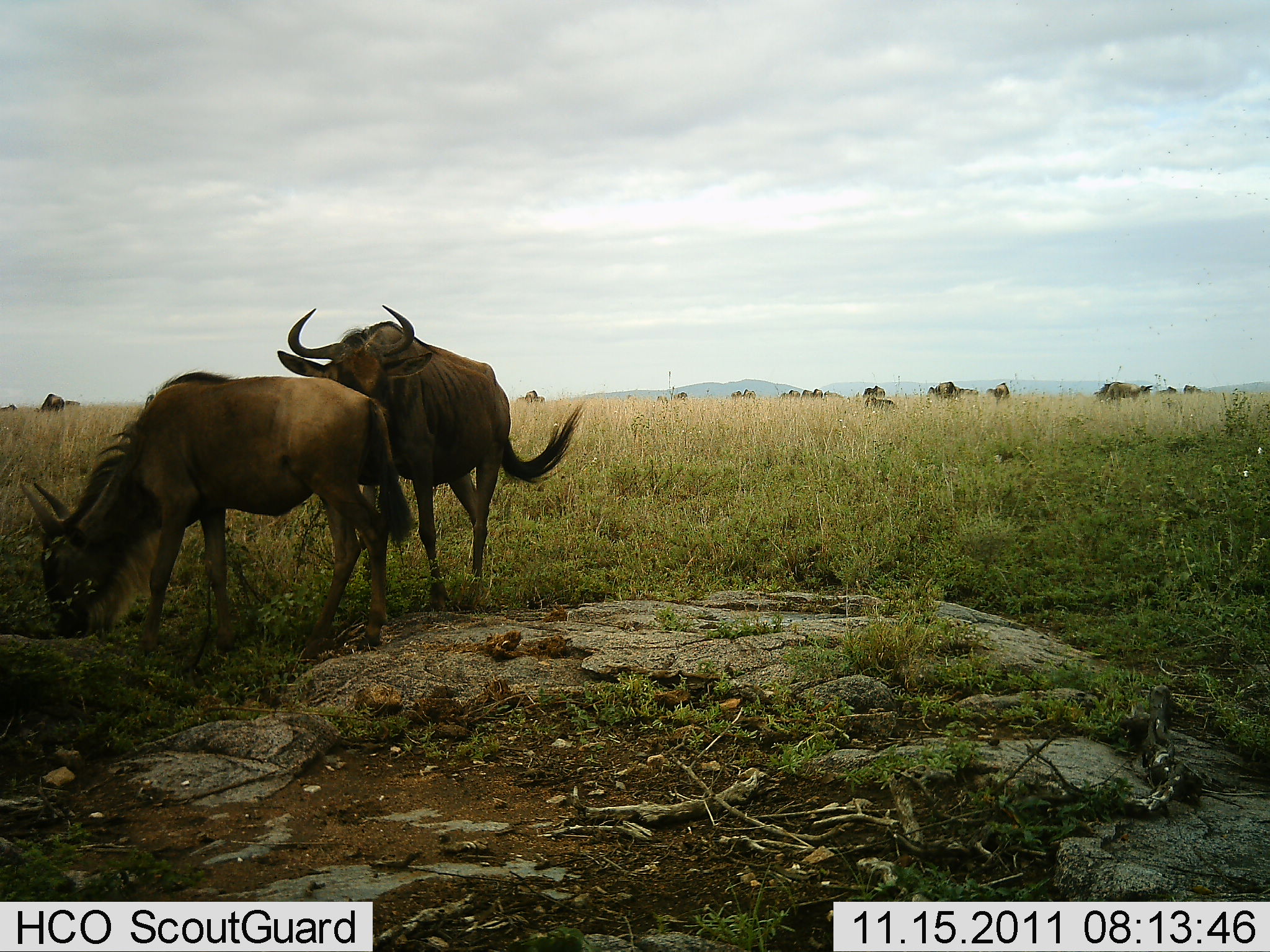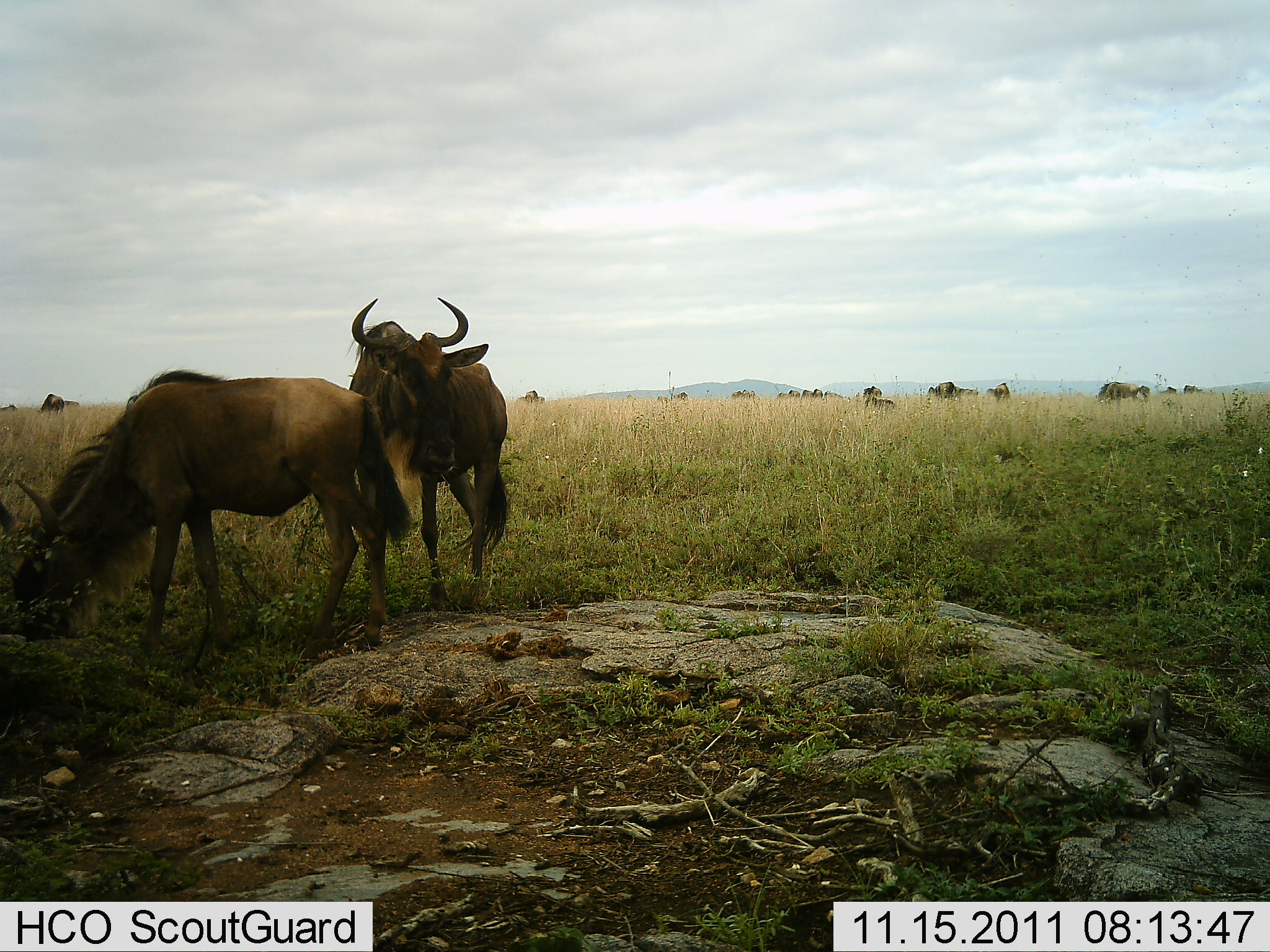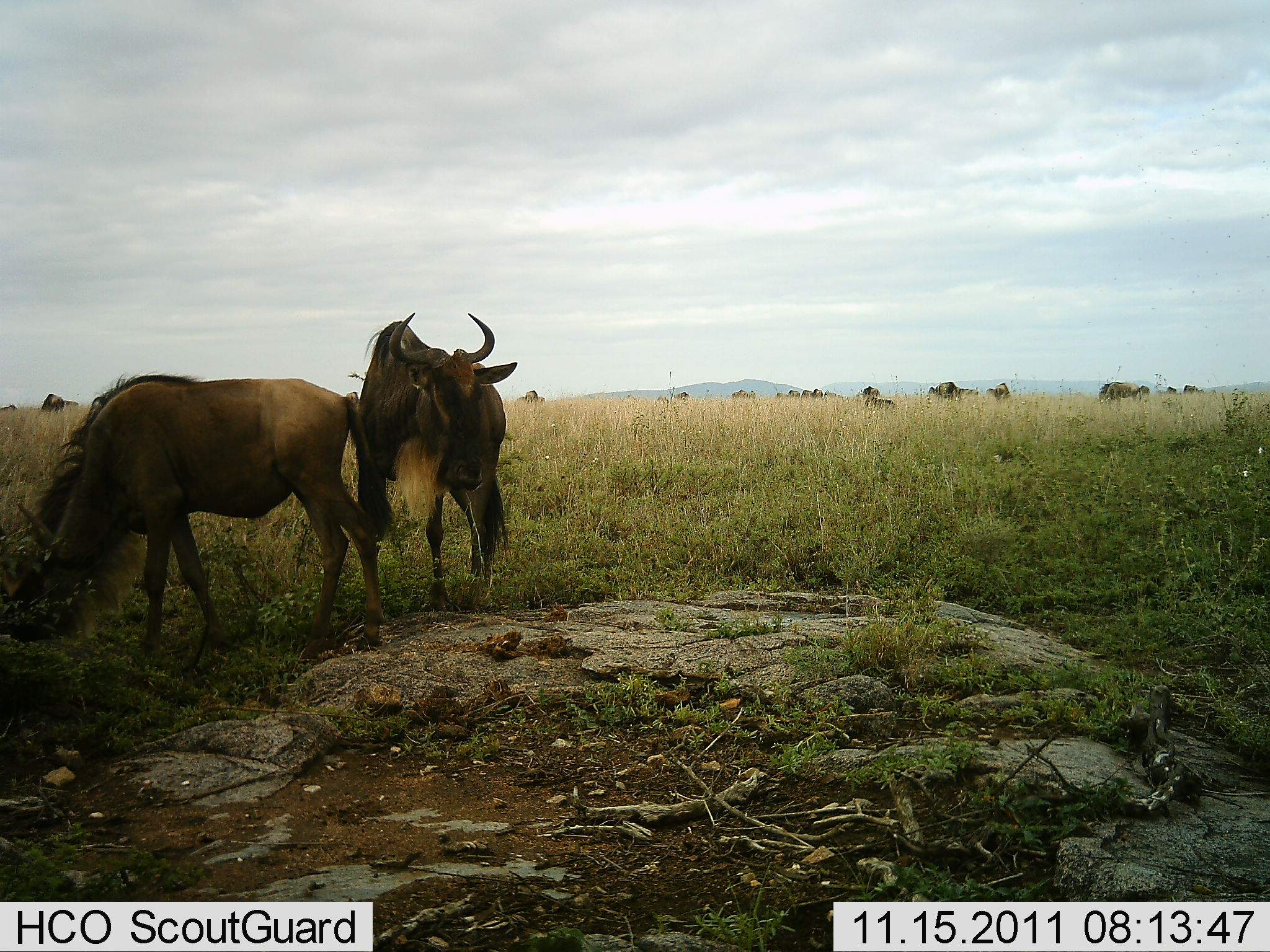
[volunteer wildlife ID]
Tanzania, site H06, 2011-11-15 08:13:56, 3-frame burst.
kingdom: Animalia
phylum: Chordata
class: Mammalia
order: Artiodactyla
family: Bovidae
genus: Connochaetes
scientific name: Connochaetes taurinus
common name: blue wildebeest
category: wildebeest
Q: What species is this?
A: Wildebeest (blue wildebeest) (Connochaetes taurinus).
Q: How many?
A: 2.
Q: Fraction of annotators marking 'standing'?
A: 73%.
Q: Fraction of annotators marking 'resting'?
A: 7%.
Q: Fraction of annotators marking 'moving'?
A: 0%.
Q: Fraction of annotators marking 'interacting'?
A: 27%.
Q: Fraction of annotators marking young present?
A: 0%.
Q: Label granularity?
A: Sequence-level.